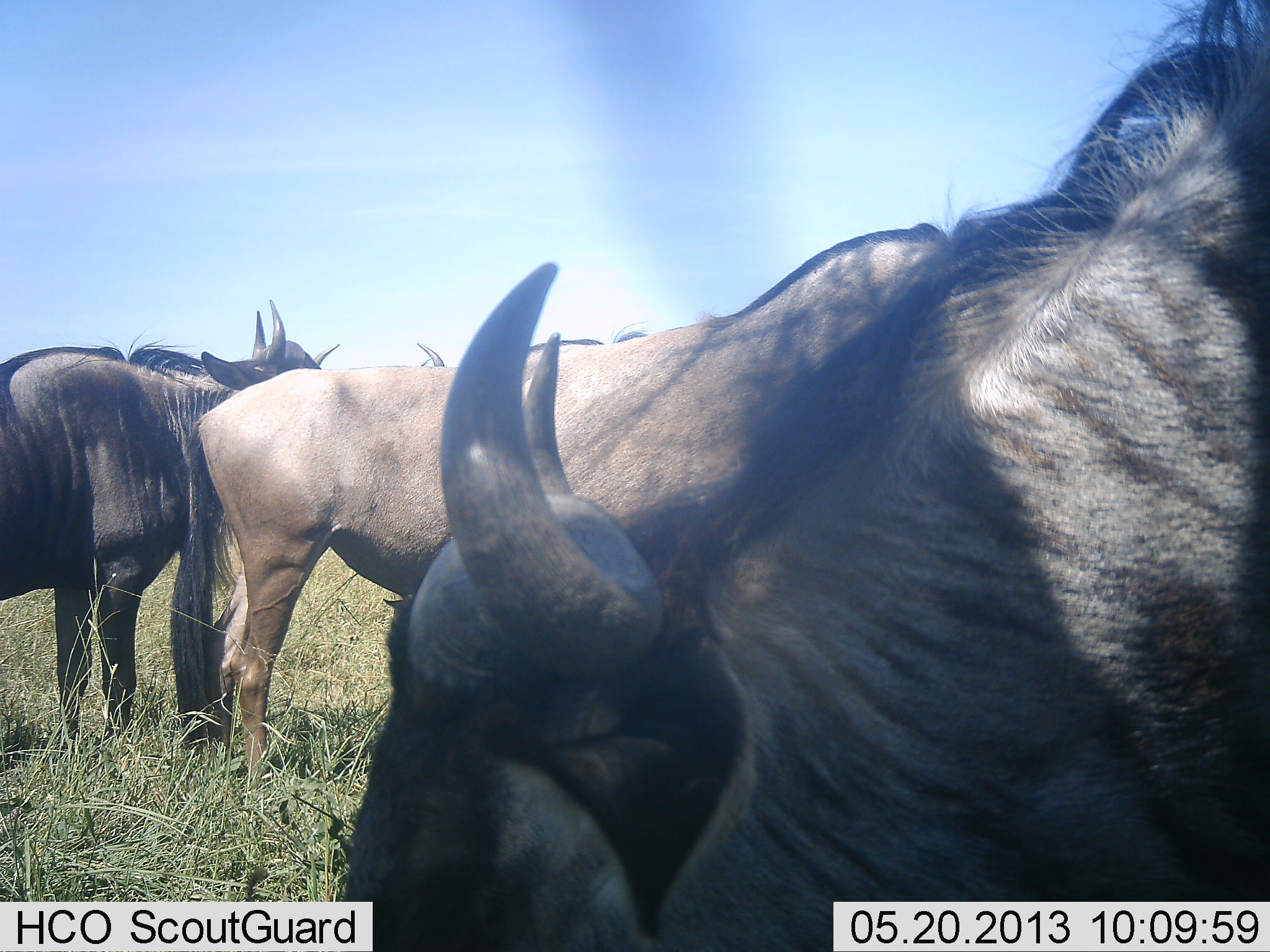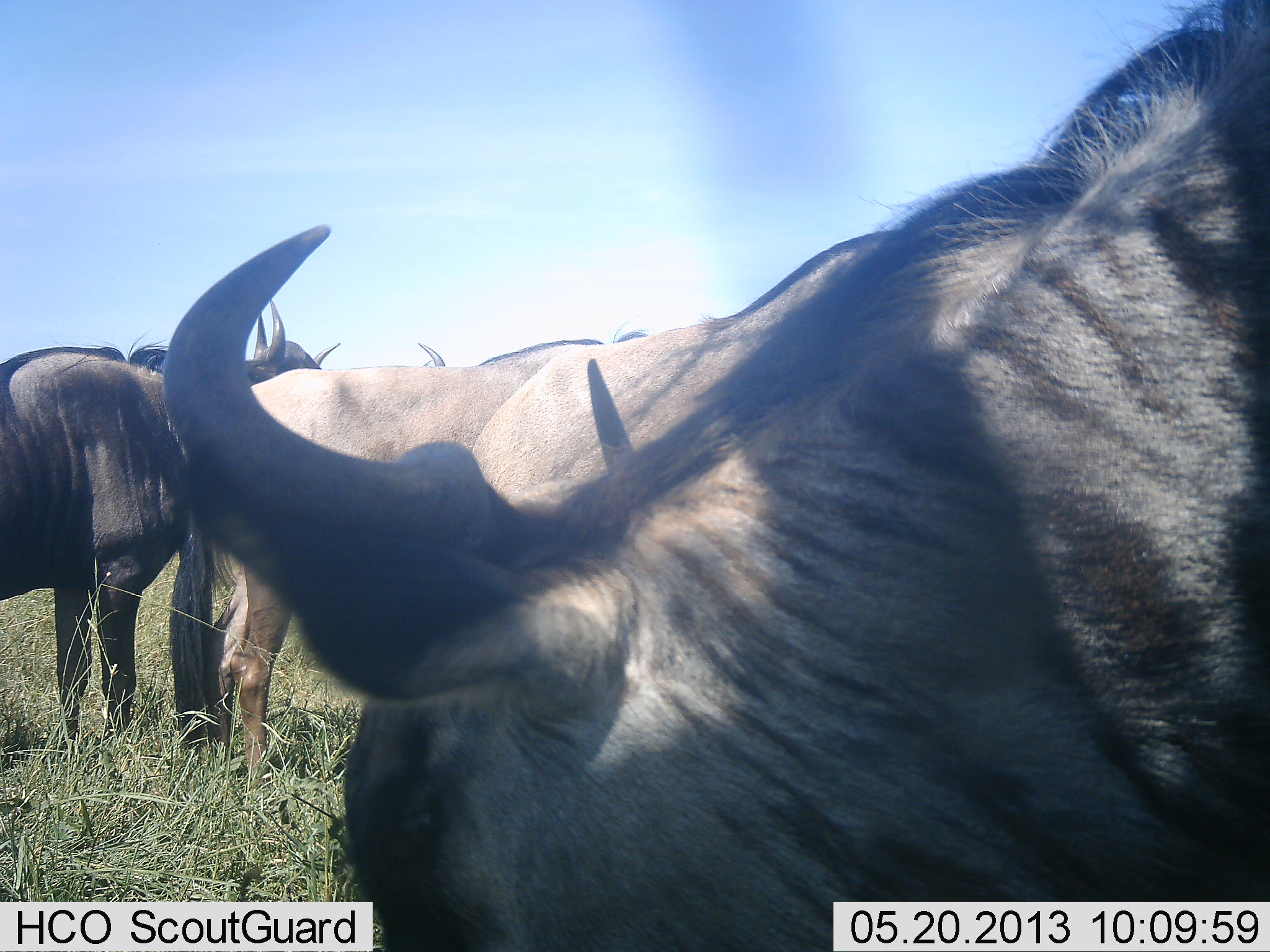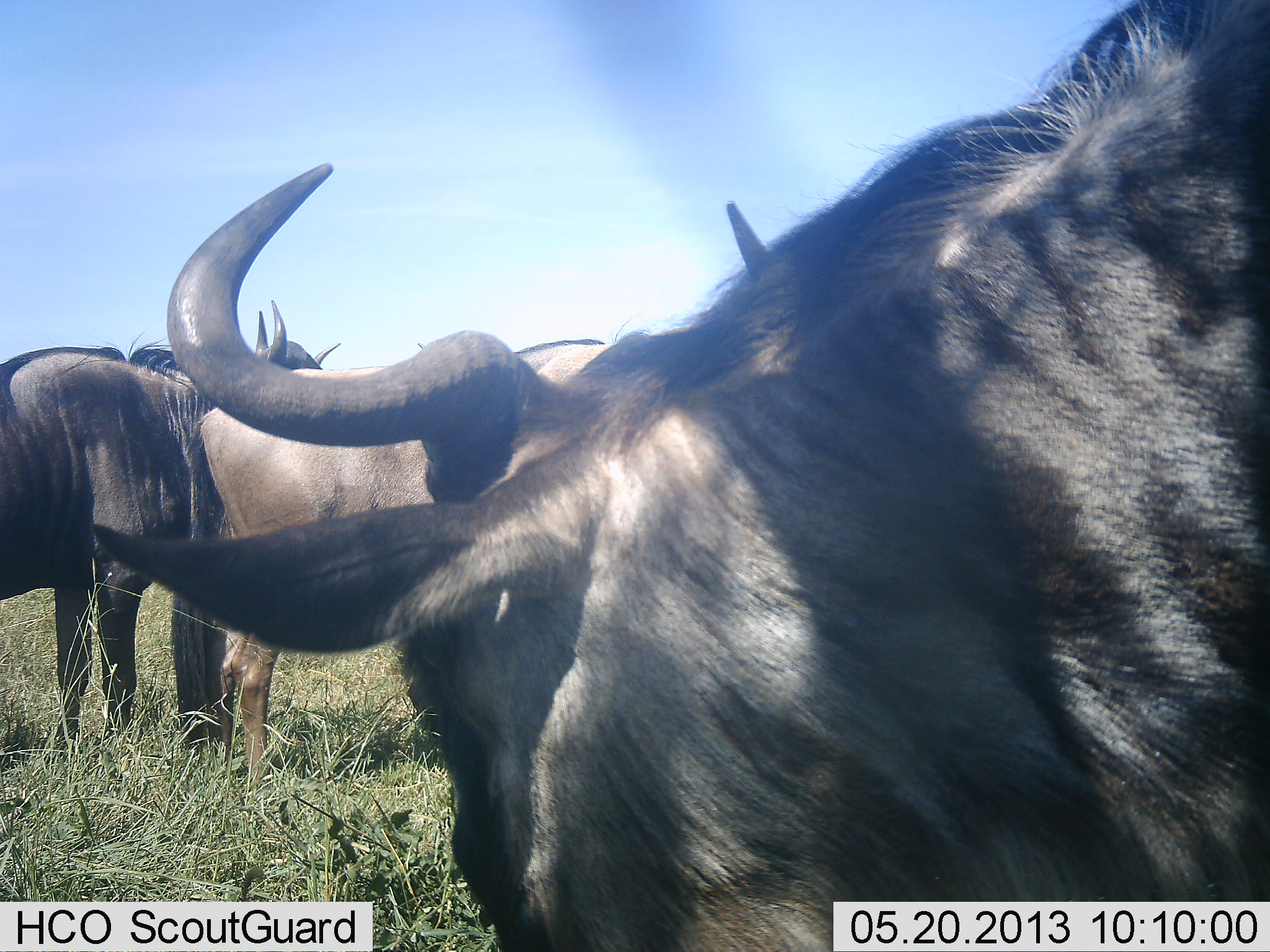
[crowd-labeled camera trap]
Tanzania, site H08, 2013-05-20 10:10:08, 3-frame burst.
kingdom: Animalia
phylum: Chordata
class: Mammalia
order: Artiodactyla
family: Bovidae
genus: Connochaetes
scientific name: Connochaetes taurinus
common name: blue wildebeest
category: wildebeest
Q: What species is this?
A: Wildebeest (blue wildebeest) (Connochaetes taurinus).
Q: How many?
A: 5.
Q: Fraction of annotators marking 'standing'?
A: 94%.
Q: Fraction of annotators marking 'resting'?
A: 6%.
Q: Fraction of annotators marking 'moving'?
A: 6%.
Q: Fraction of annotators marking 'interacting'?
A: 11%.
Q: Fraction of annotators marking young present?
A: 0%.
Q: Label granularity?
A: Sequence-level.